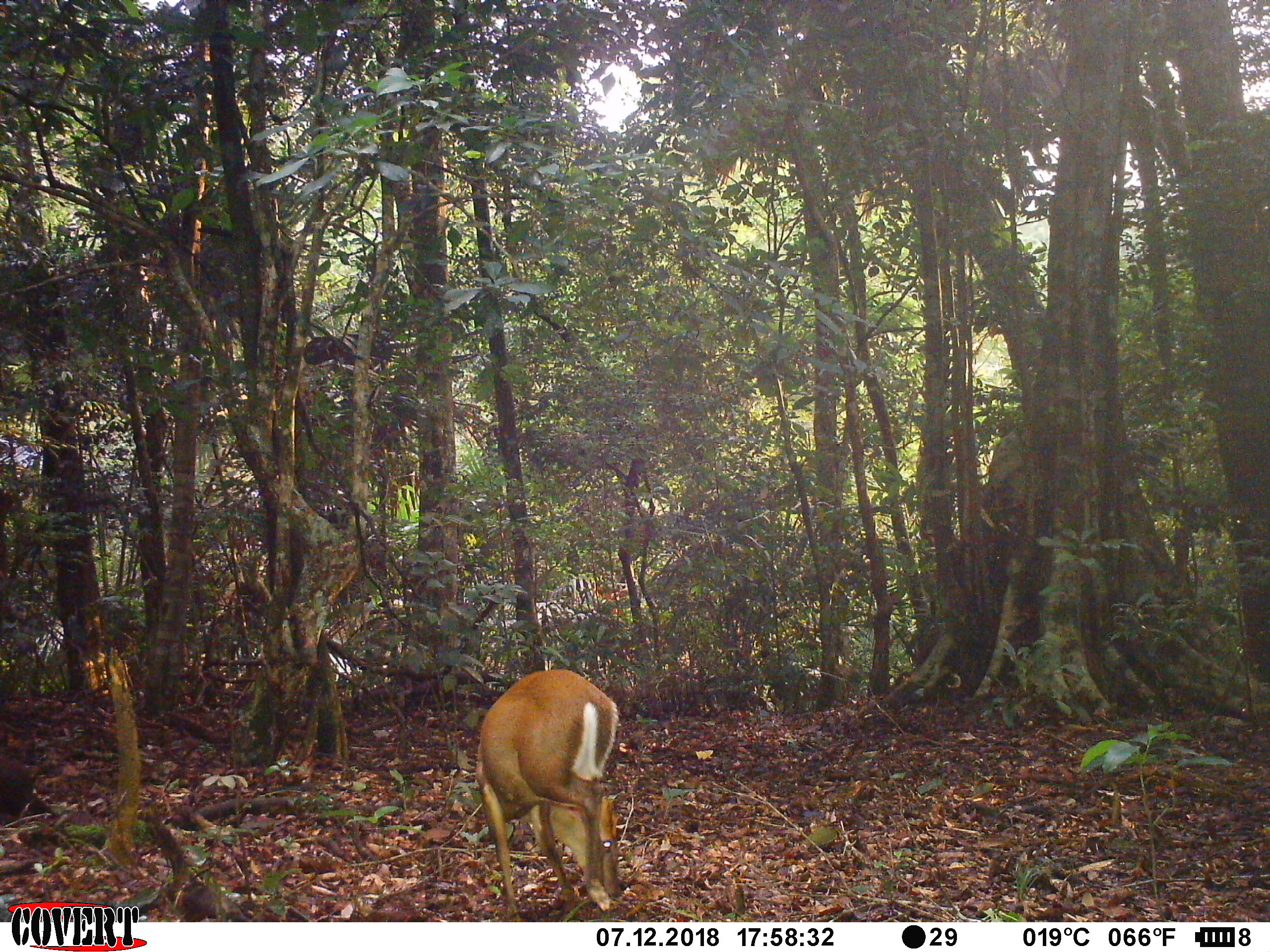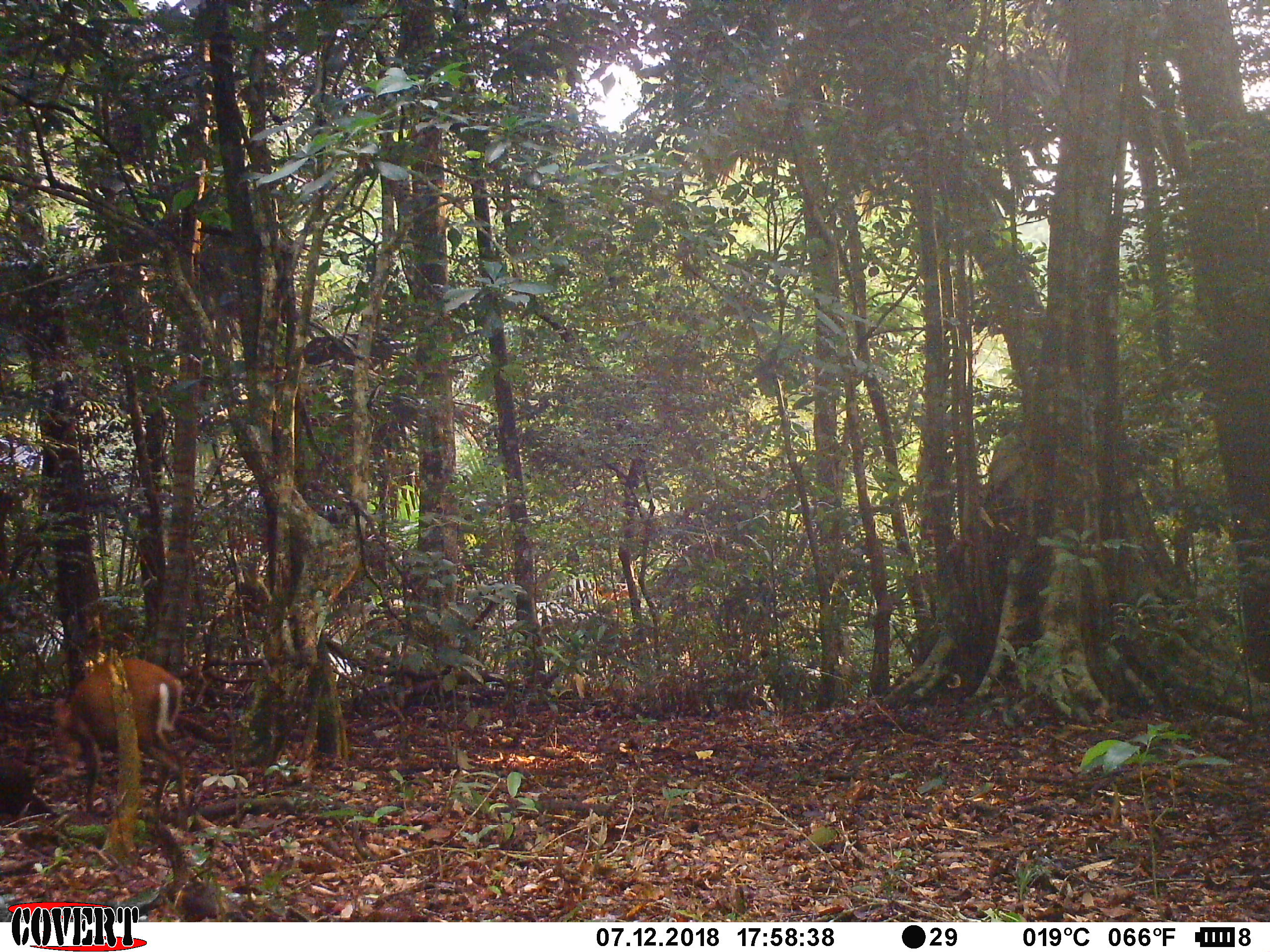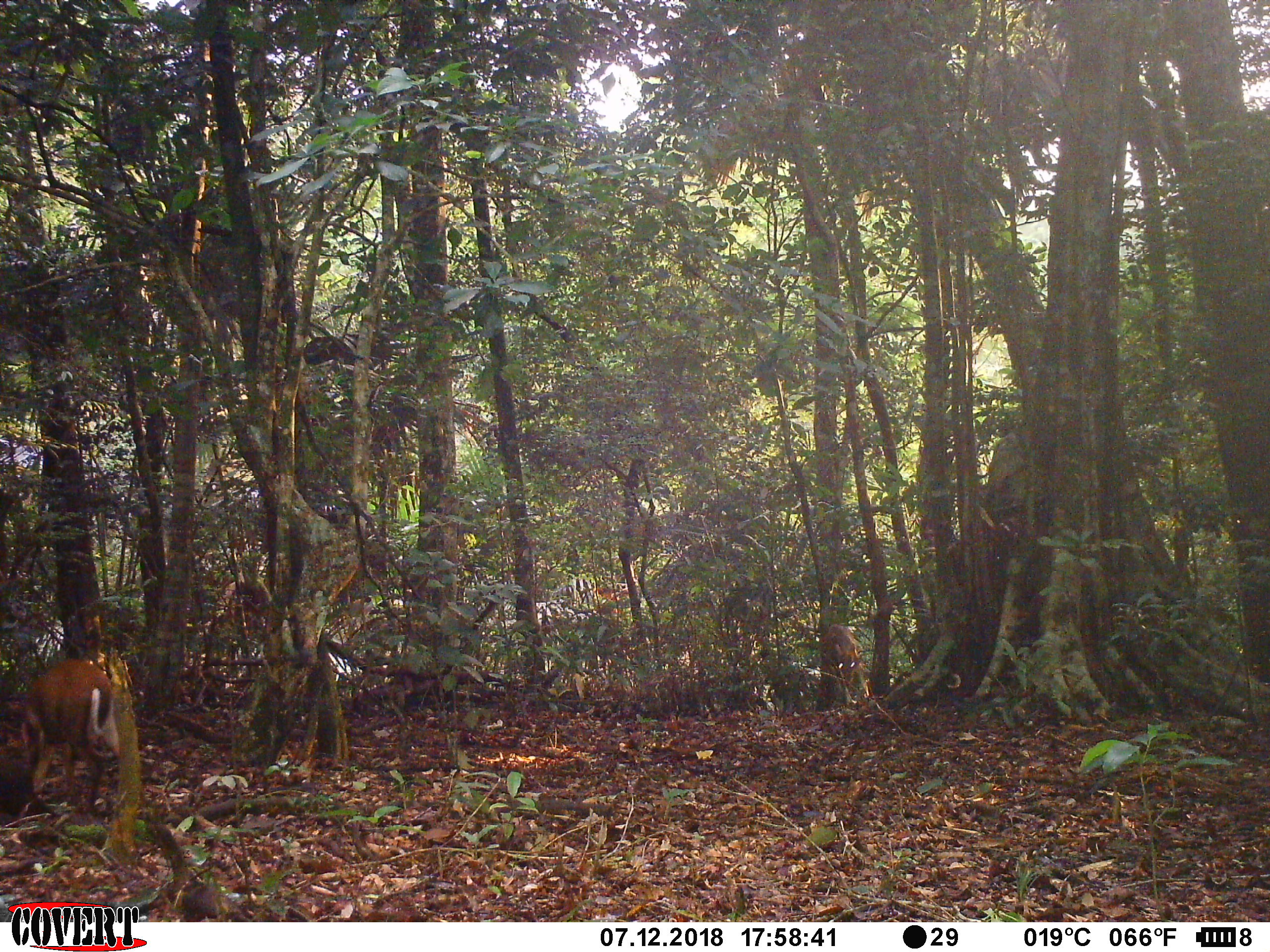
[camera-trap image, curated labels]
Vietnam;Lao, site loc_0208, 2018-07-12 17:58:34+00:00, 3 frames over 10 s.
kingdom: Animalia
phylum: Chordata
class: Mammalia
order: Artiodactyla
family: Cervidae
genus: Muntiacus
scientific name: Muntiacus rooseveltorum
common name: roosevelt's muntjac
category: roosevelts muntjac group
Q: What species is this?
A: Roosevelts muntjac group (roosevelt's muntjac) (Muntiacus rooseveltorum).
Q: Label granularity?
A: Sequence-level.